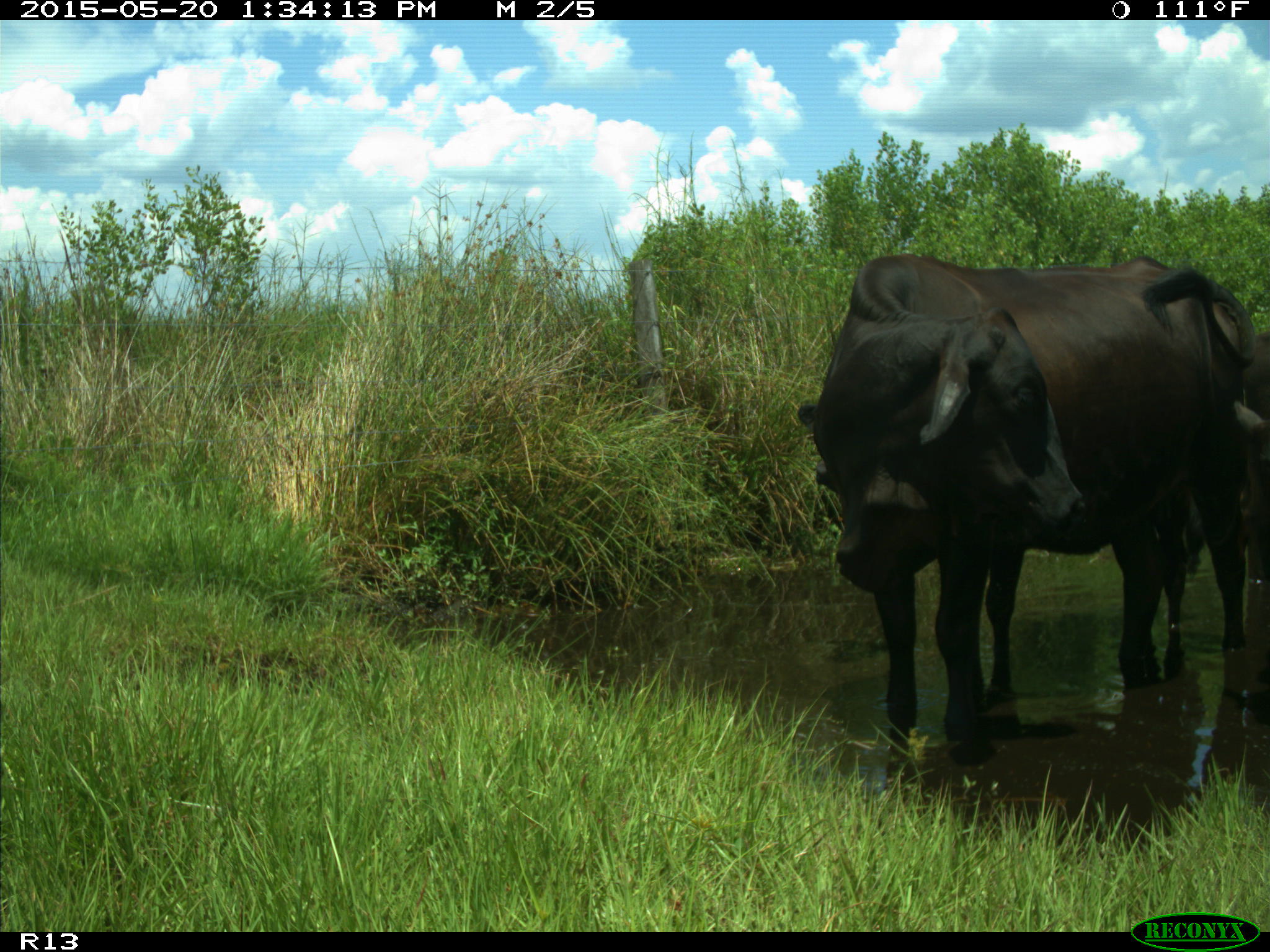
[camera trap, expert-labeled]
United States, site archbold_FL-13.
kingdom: Animalia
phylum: Chordata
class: Mammalia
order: Artiodactyla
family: Bovidae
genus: Bos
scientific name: Bos taurus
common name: domestic cow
Bos taurus (domestic cow).